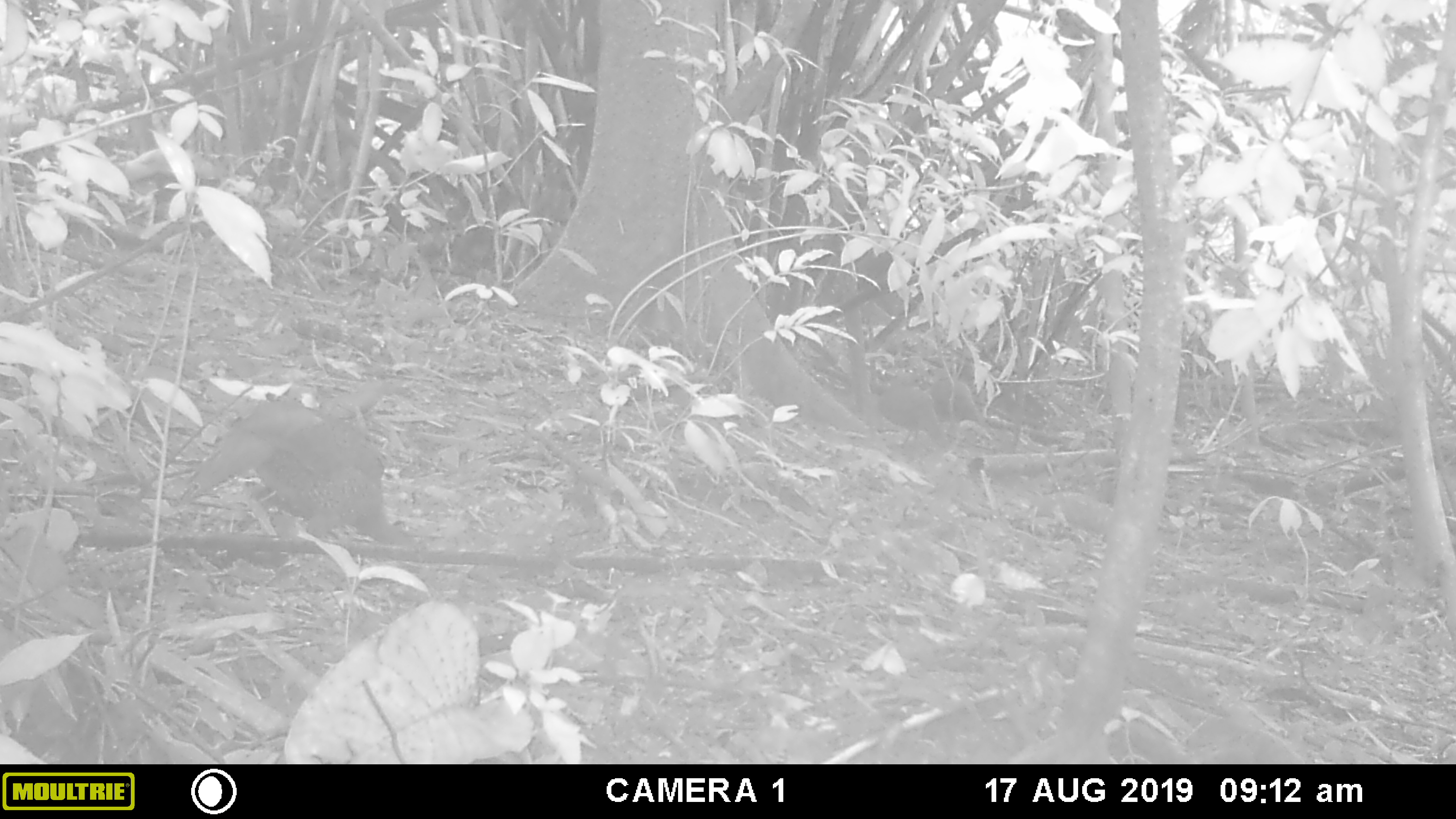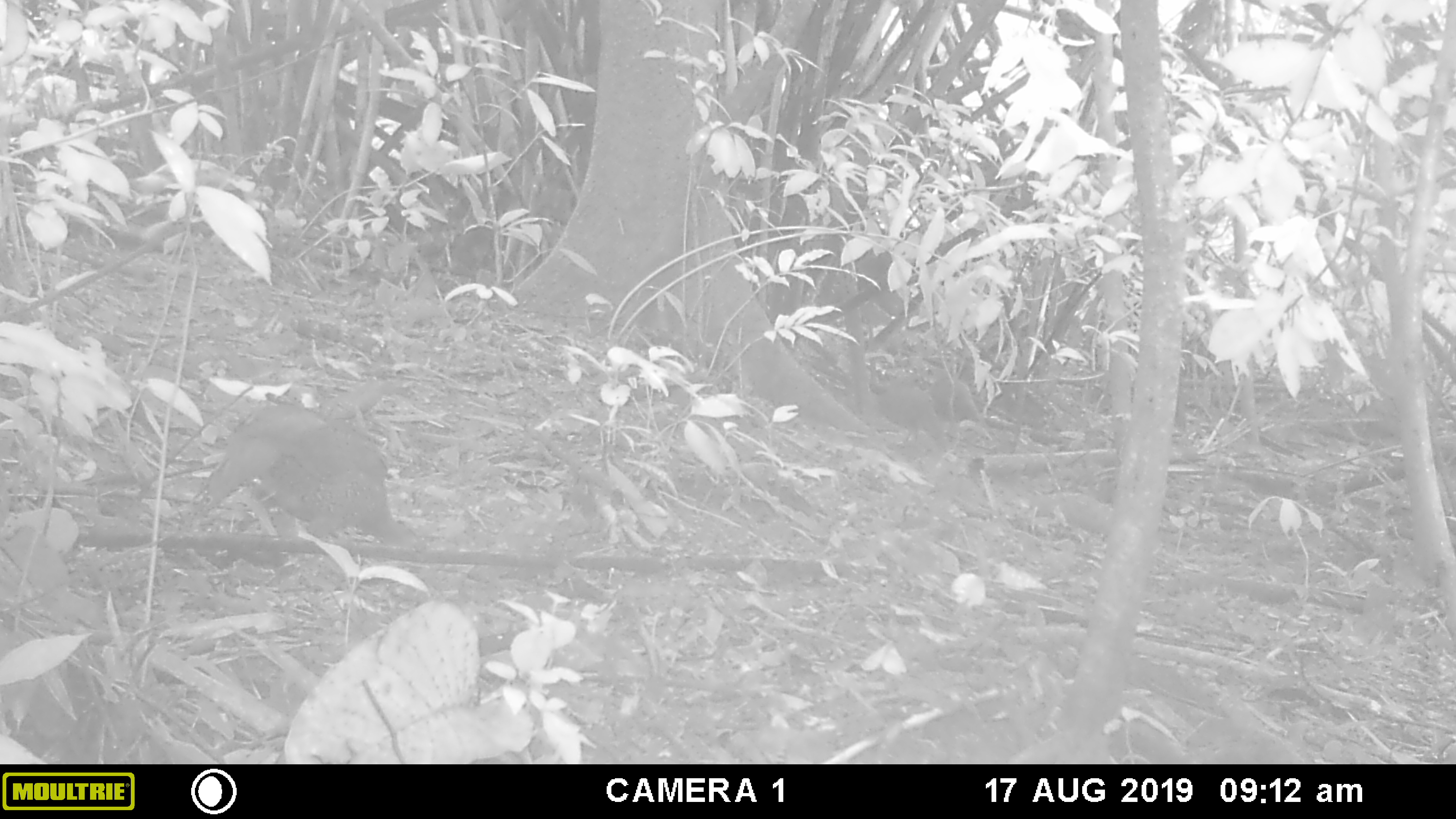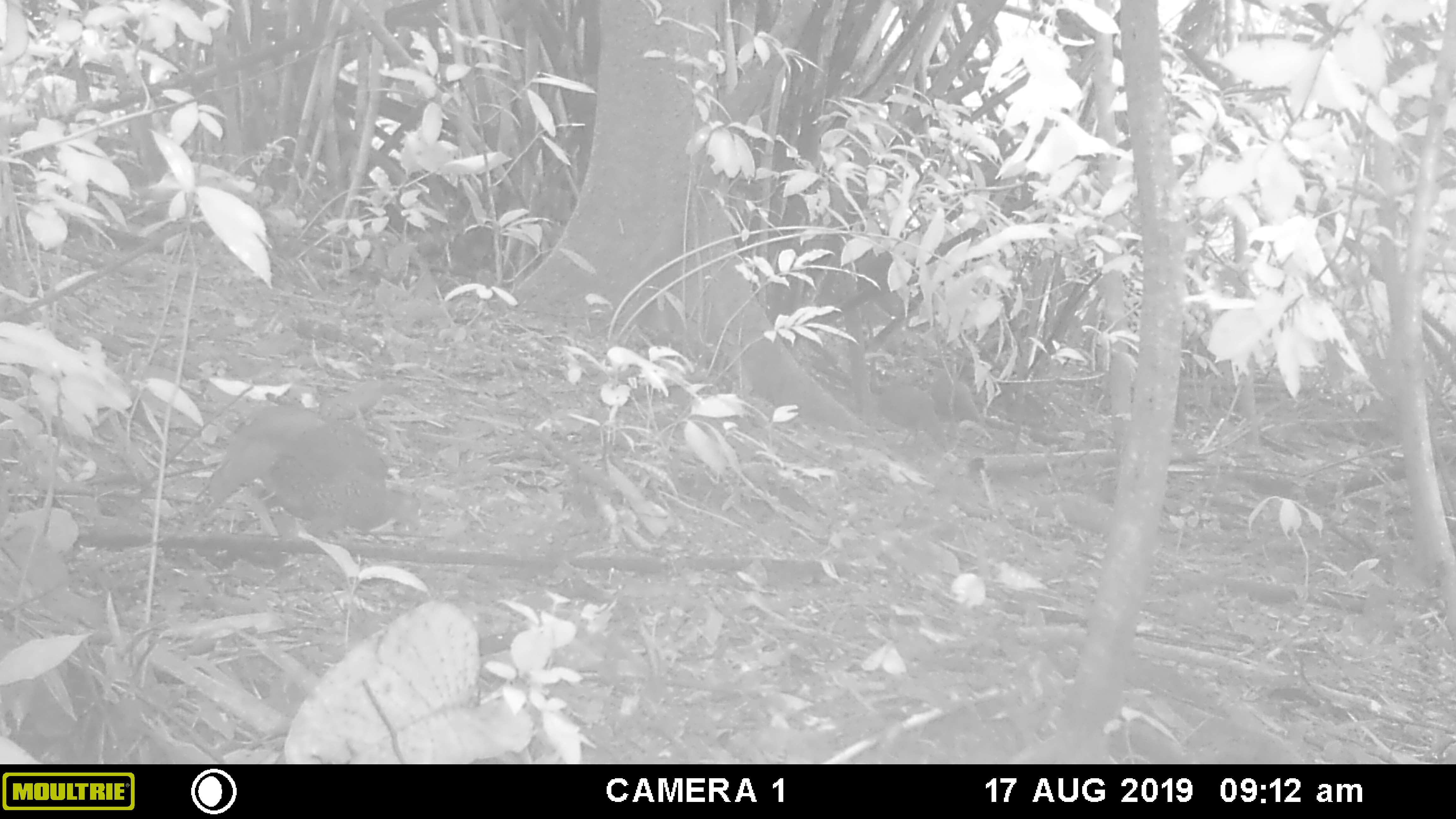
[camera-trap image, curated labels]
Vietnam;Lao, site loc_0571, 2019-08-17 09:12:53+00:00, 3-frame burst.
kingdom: Animalia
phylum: Chordata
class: Aves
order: Galliformes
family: Phasianidae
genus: Lophura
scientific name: Lophura nycthemera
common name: silver pheasant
Silver pheasant (Lophura nycthemera). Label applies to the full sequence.